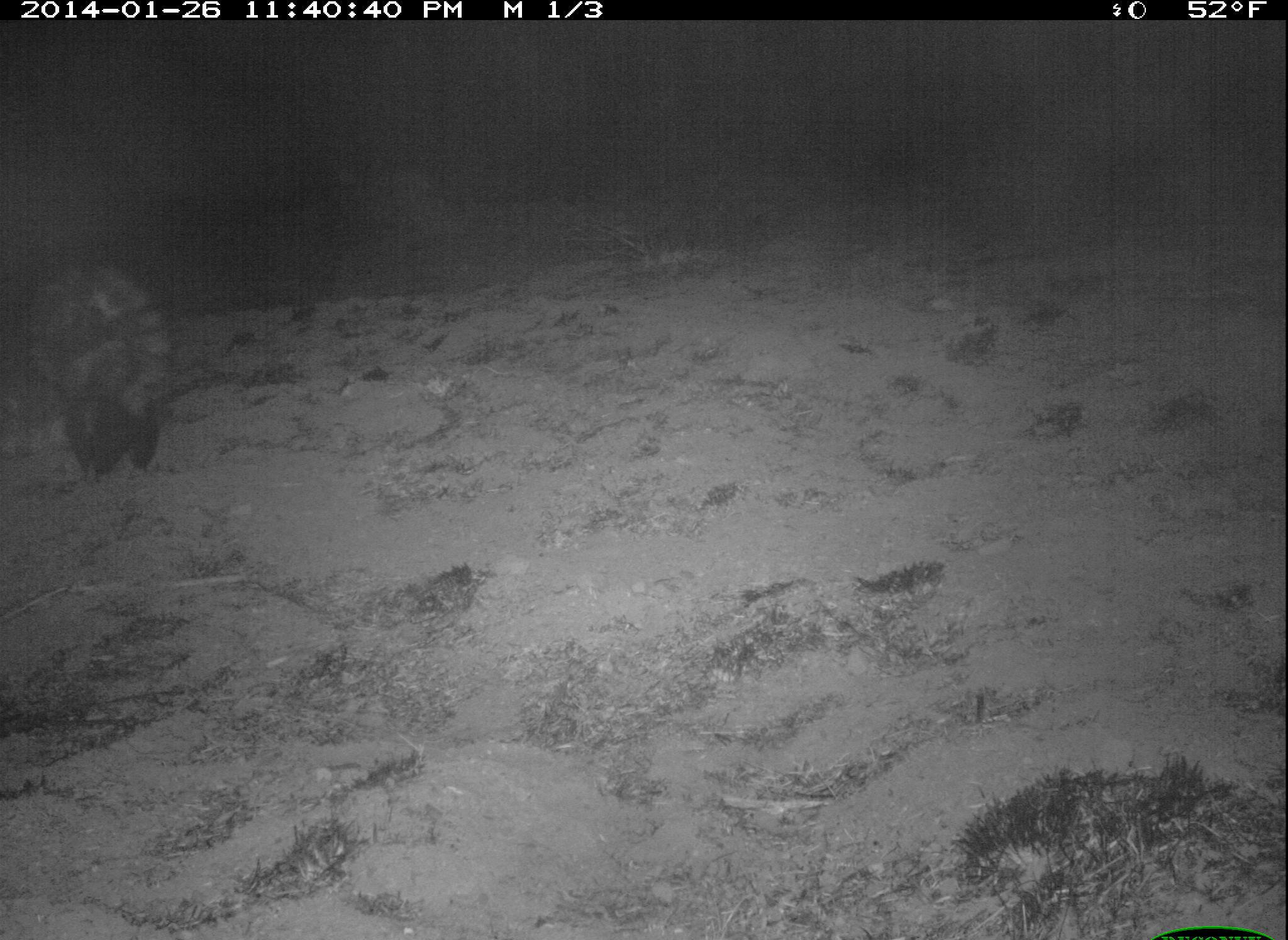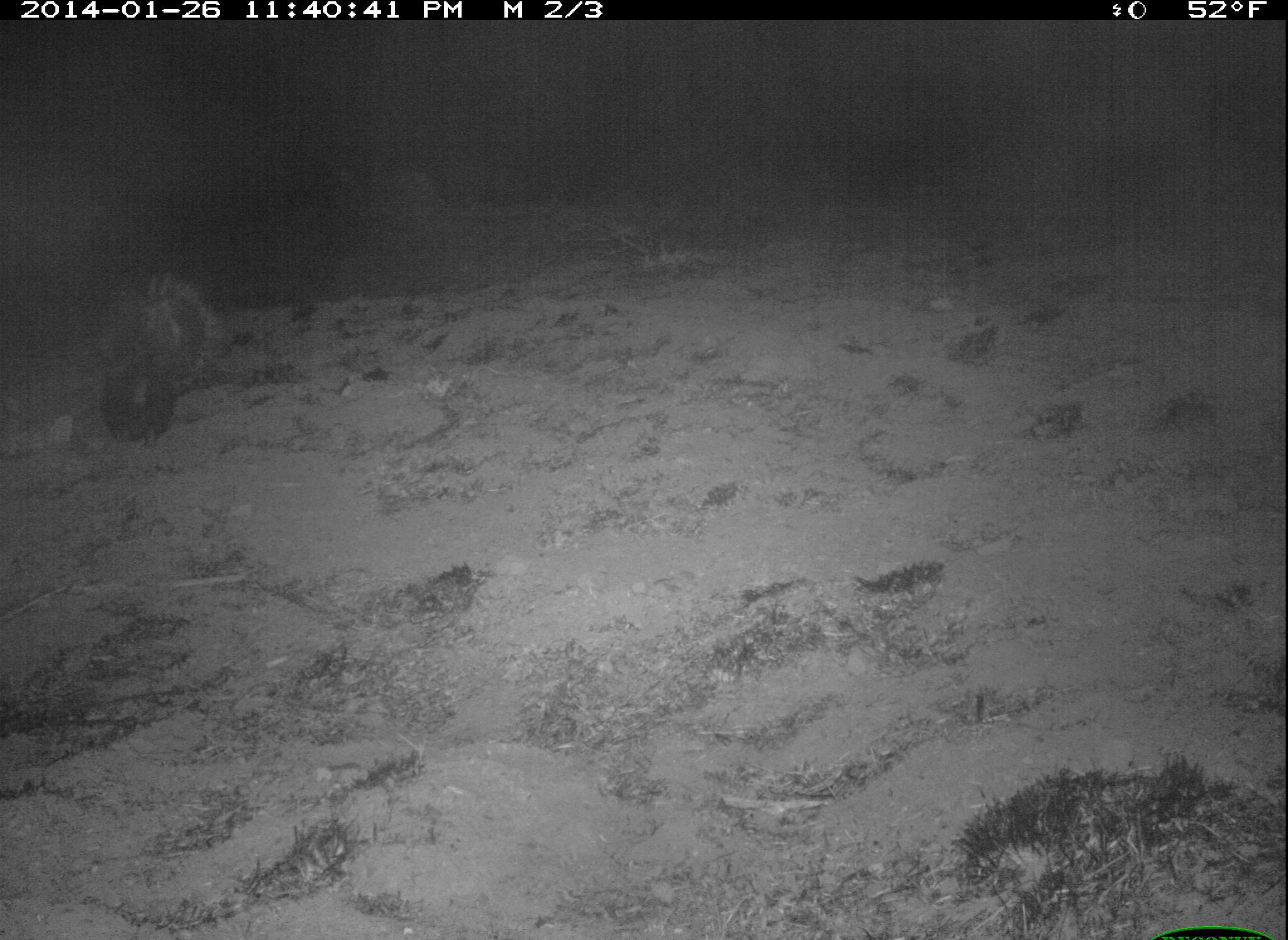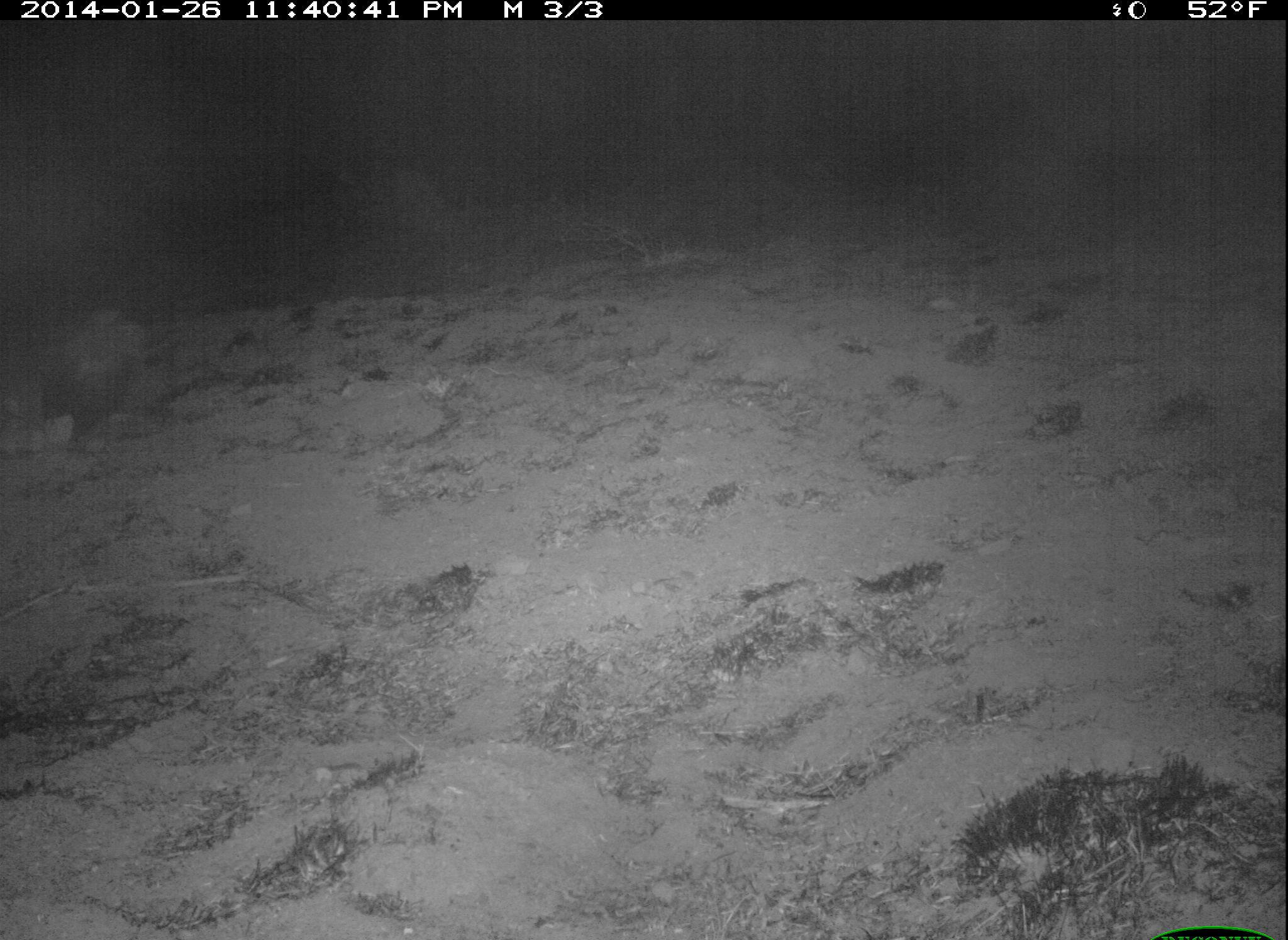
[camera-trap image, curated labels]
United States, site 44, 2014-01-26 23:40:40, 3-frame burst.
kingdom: Animalia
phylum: Chordata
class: Mammalia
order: Carnivora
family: Mephitidae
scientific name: Mephitidae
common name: skunk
Skunk (Mephitidae).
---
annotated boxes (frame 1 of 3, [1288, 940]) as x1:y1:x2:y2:
skunk: 21:256:176:478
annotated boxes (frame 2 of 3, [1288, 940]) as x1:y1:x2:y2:
skunk: 94:272:219:449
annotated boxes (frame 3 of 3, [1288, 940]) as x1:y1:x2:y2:
skunk: 32:306:149:441